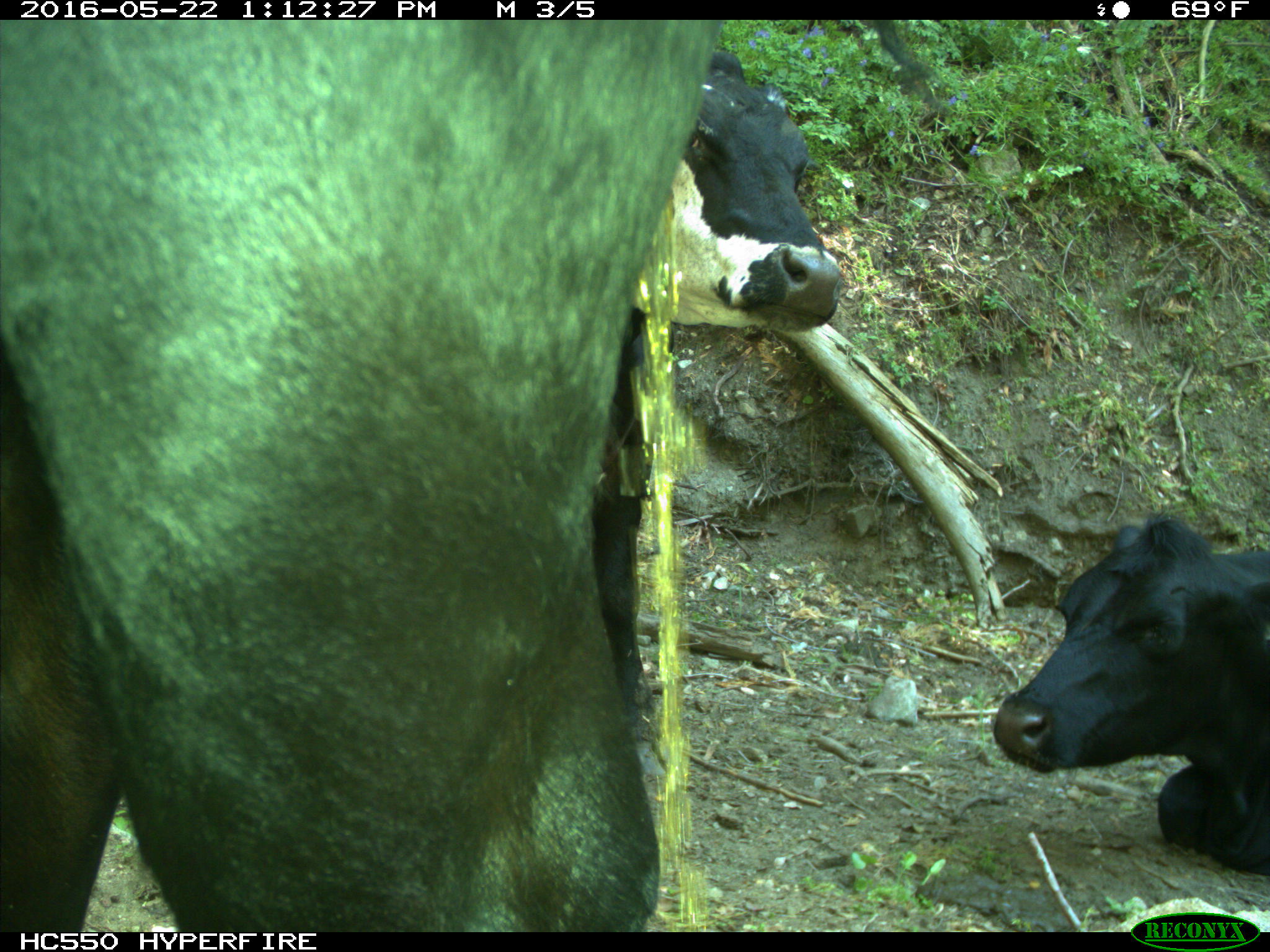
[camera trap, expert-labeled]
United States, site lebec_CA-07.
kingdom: Animalia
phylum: Chordata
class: Mammalia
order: Artiodactyla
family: Bovidae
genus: Bos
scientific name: Bos taurus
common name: domestic cow